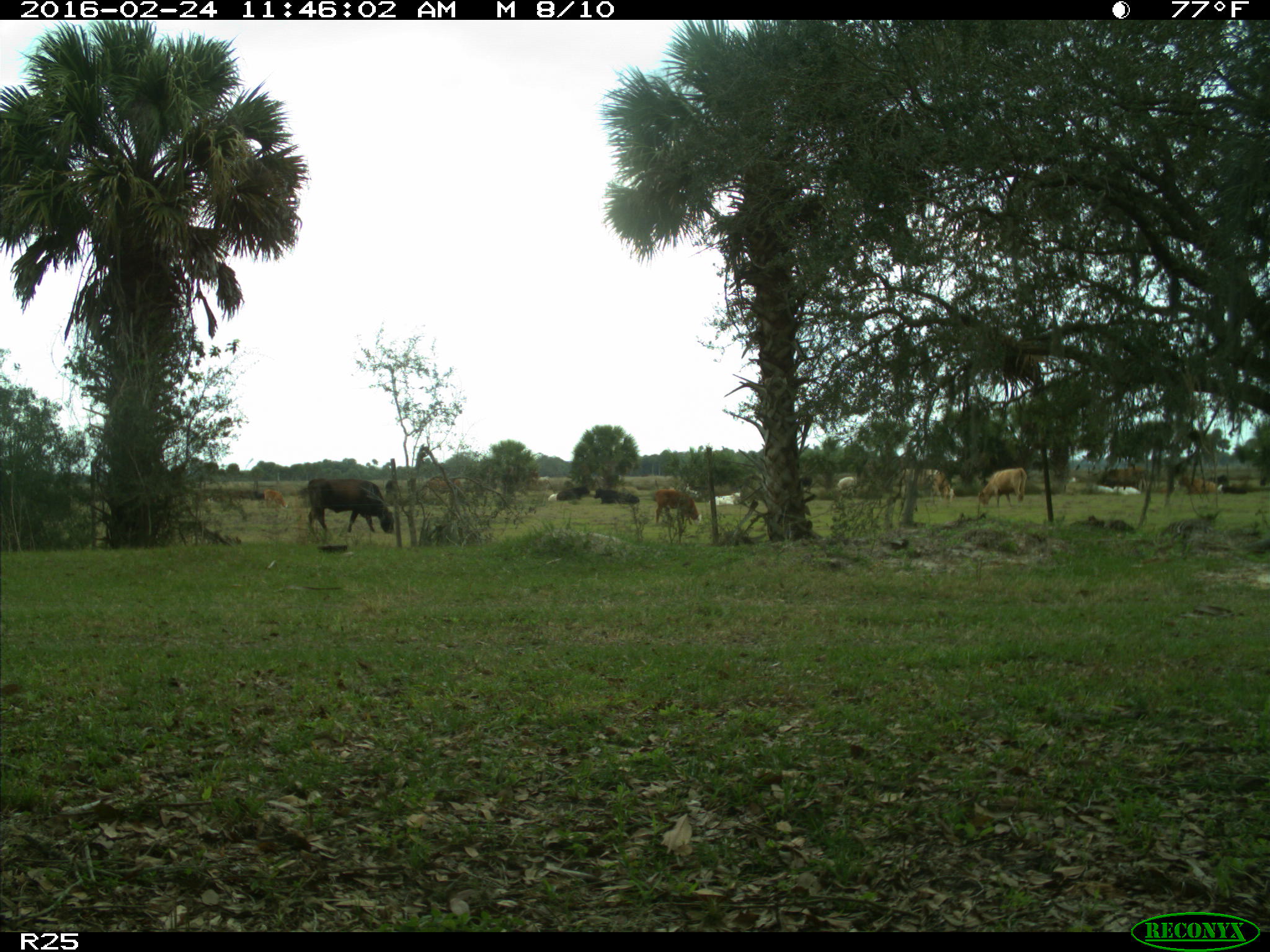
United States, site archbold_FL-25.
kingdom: Animalia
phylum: Chordata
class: Mammalia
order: Artiodactyla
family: Bovidae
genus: Bos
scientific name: Bos taurus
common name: domestic cow